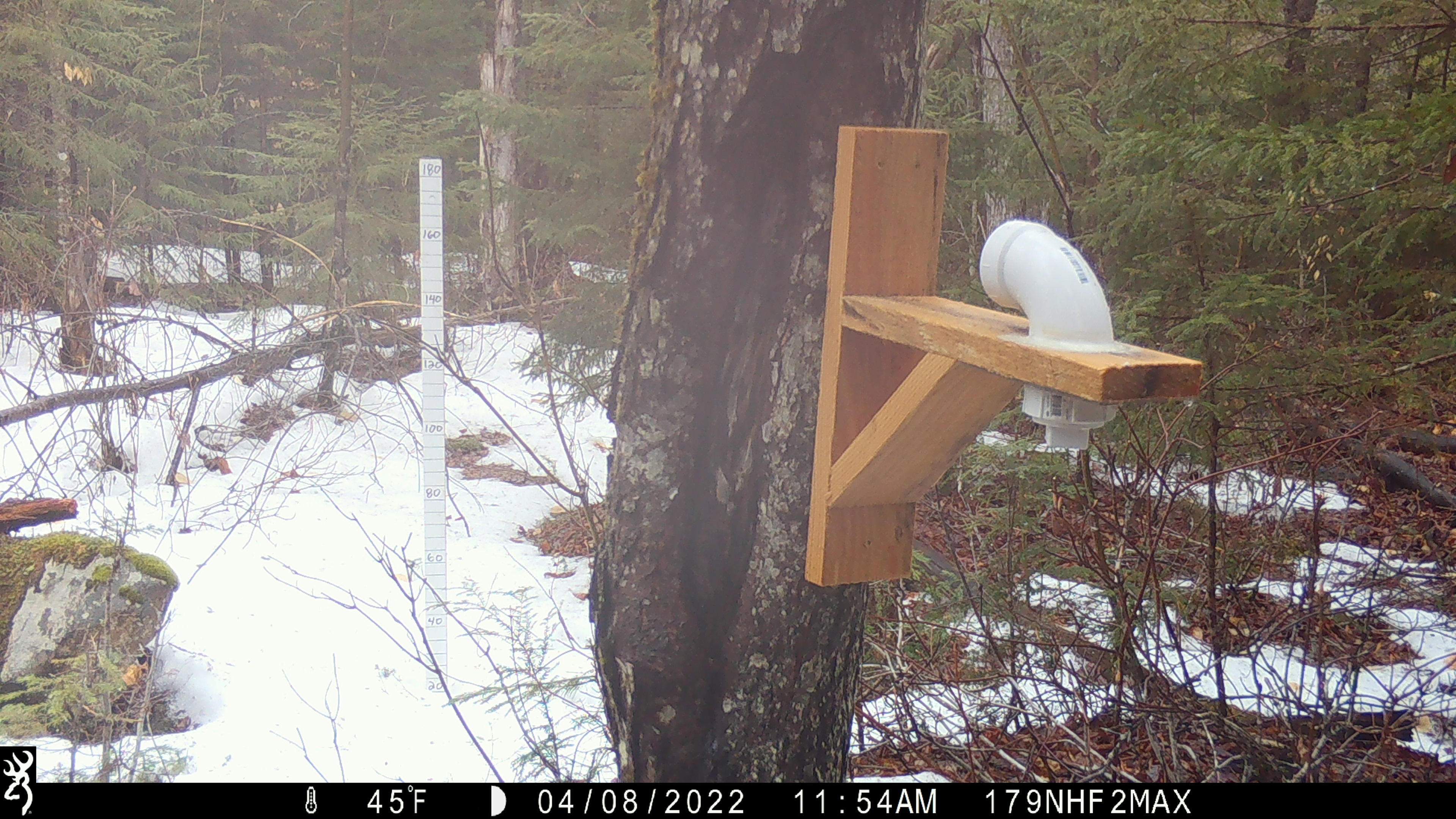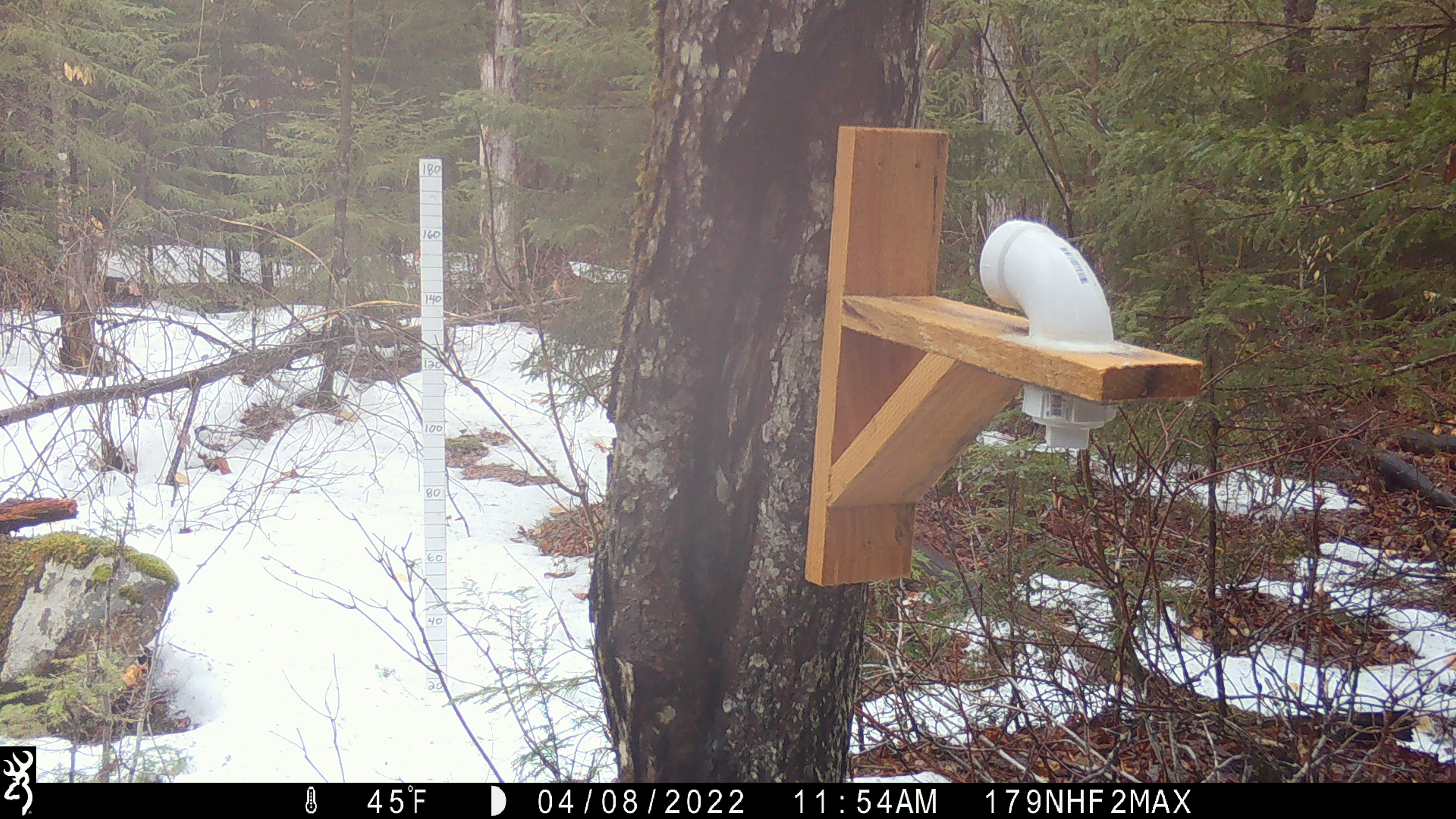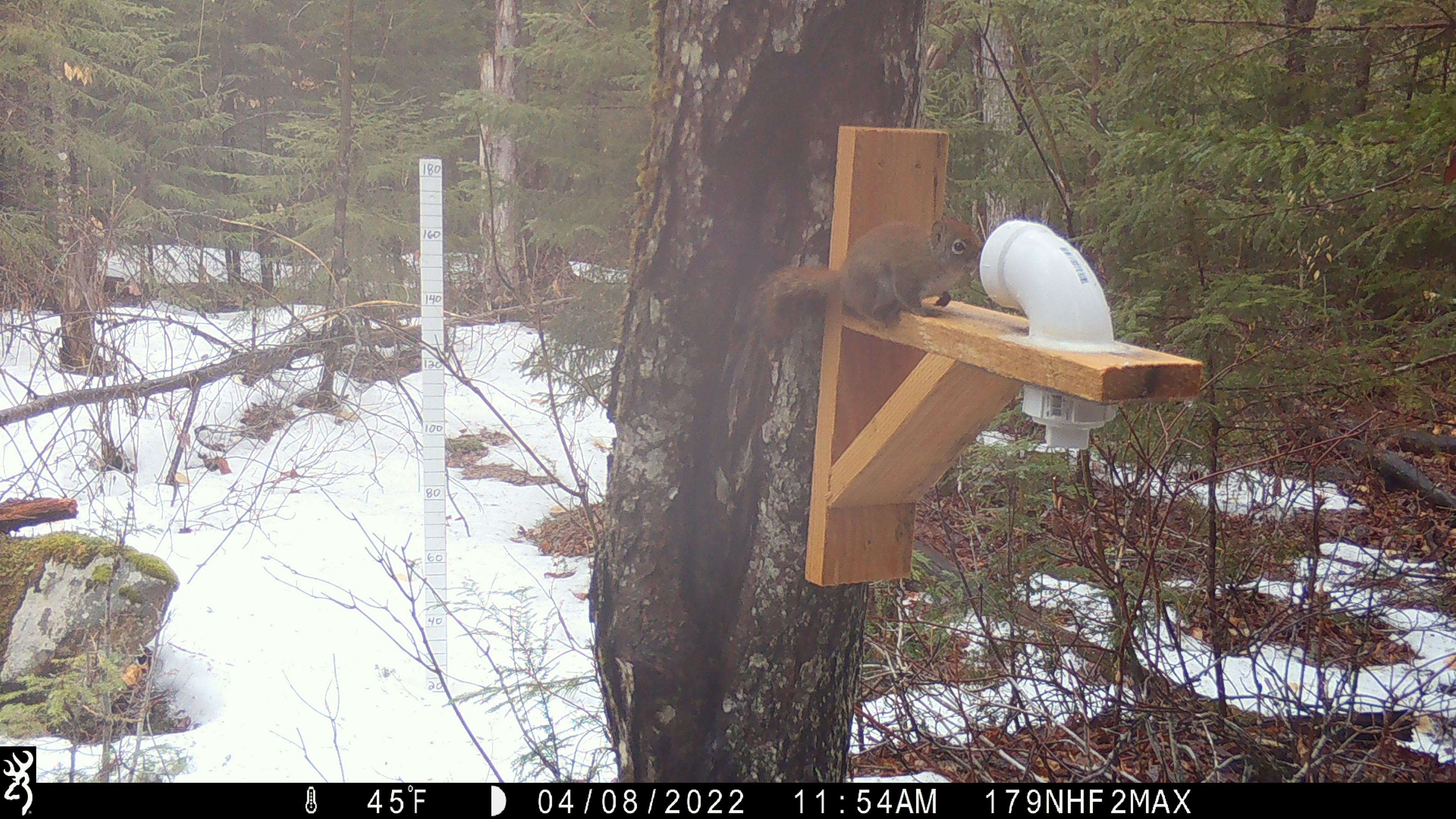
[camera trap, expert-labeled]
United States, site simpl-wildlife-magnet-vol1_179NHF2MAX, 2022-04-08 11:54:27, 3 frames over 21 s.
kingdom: Animalia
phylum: Chordata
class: Mammalia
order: Rodentia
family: Sciuridae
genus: Tamiasciurus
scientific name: Tamiasciurus hudsonicus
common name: red squirrel